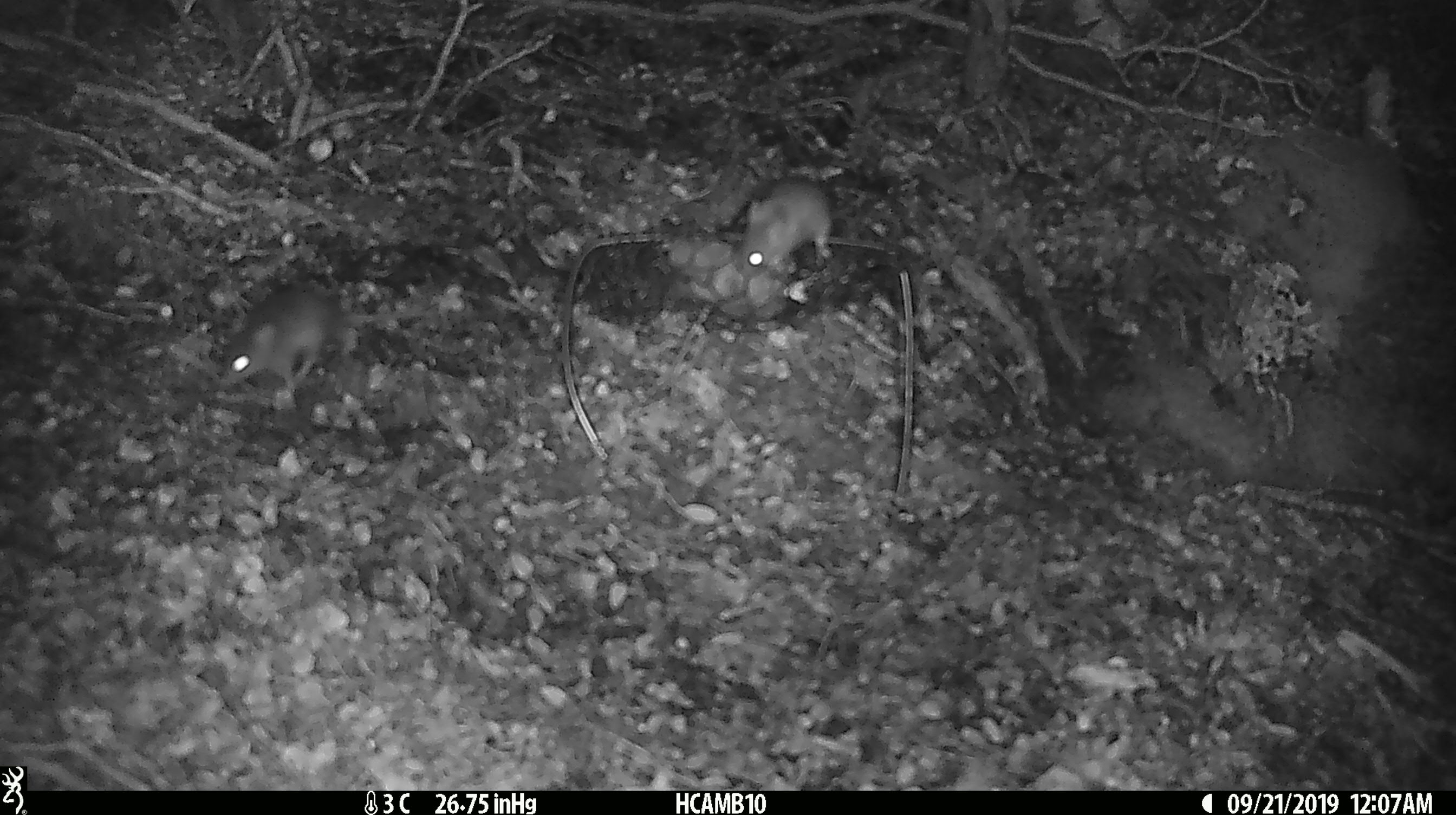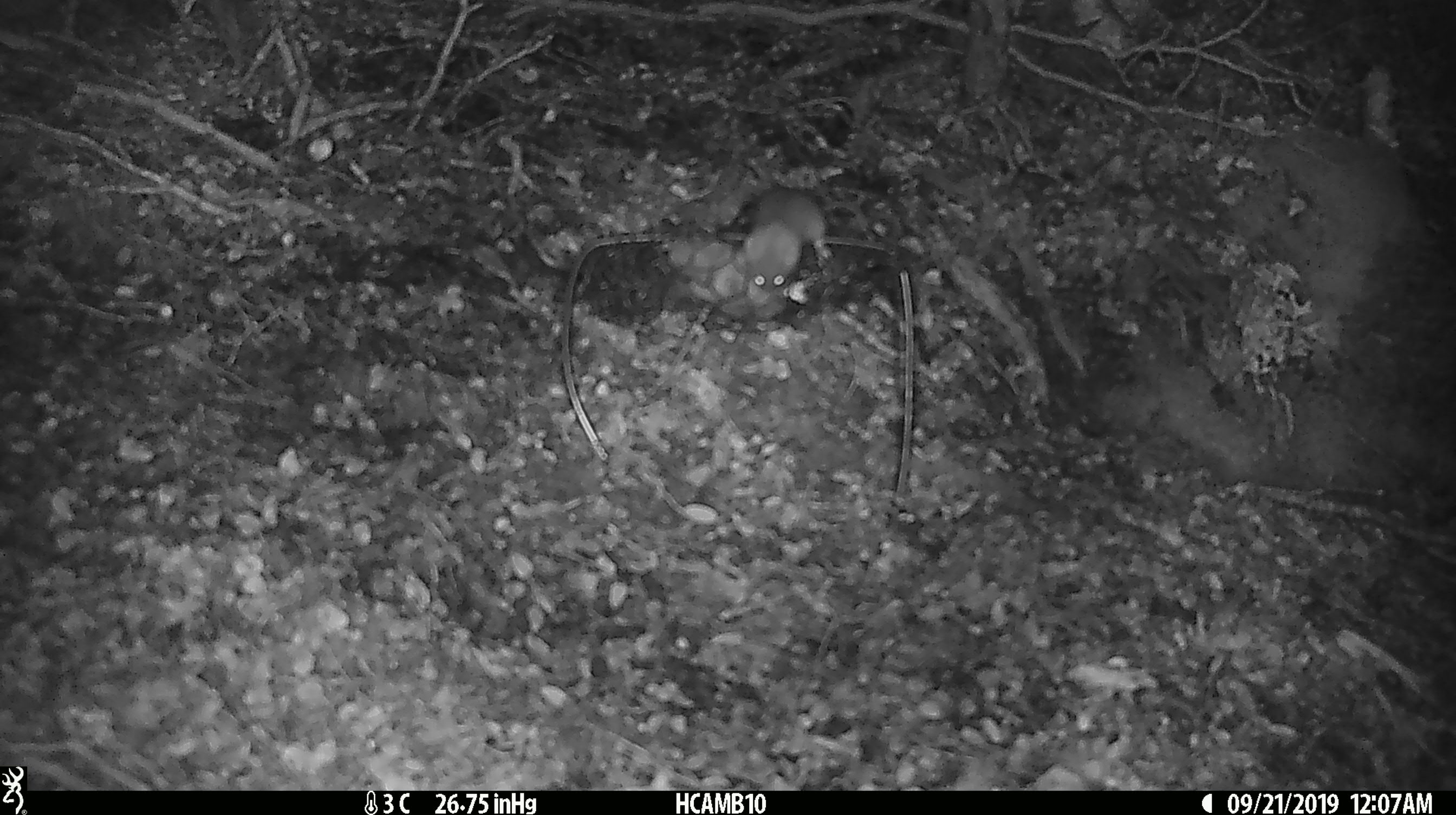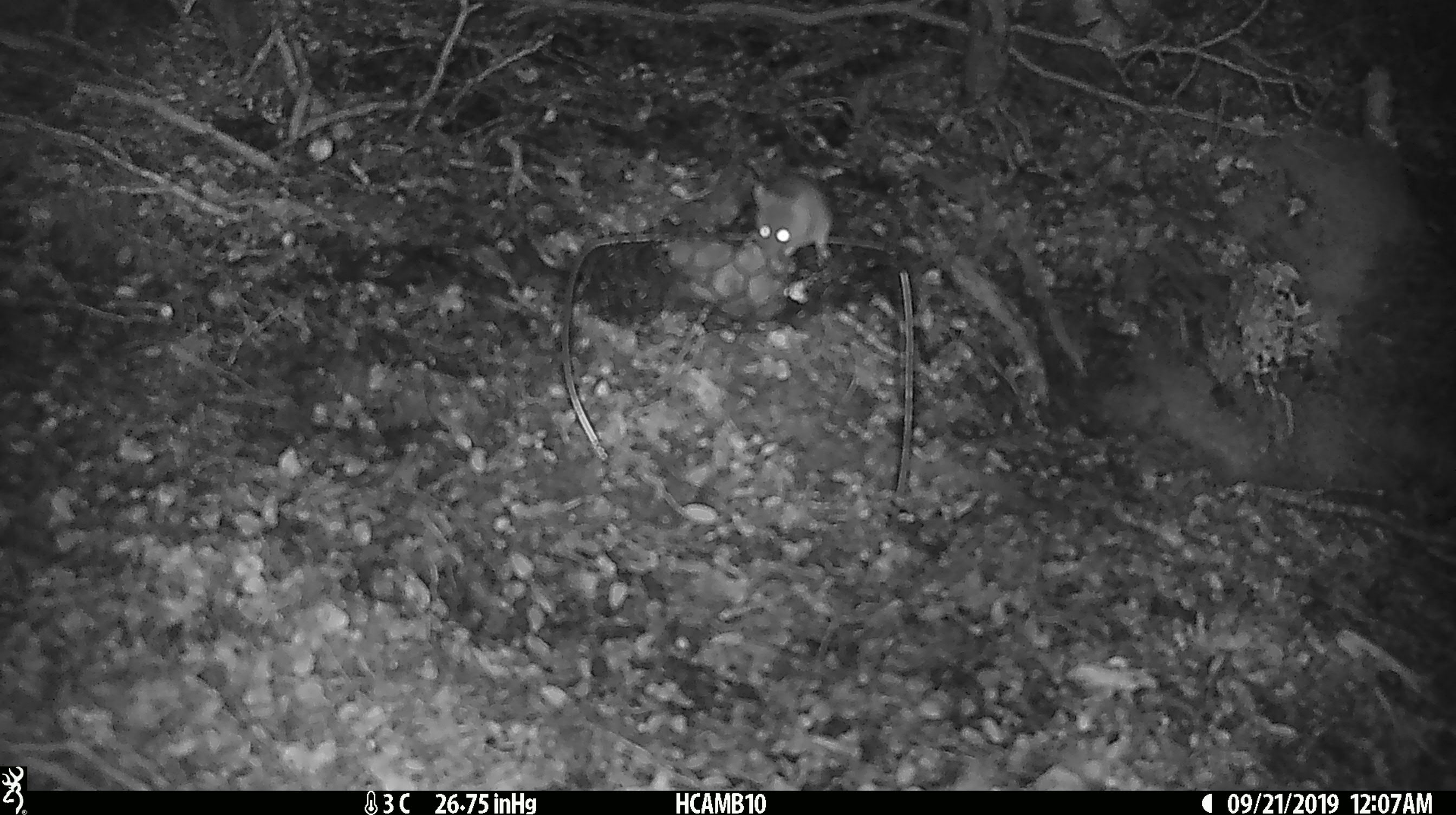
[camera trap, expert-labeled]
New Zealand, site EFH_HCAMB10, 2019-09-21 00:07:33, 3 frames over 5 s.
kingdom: Animalia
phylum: Chordata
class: Mammalia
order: Rodentia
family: Muridae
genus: Mus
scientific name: Mus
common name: mouse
Mouse (Mus).